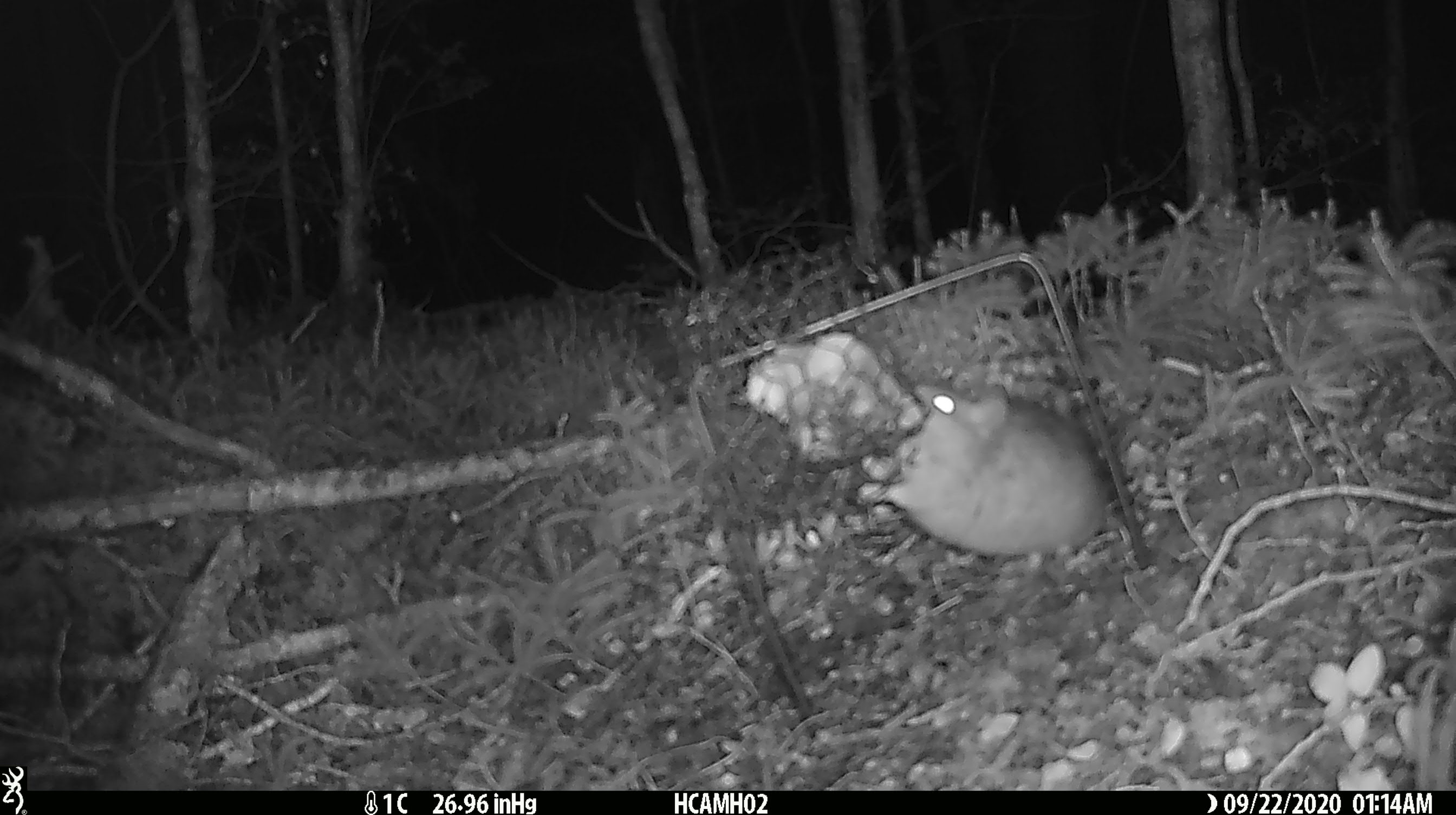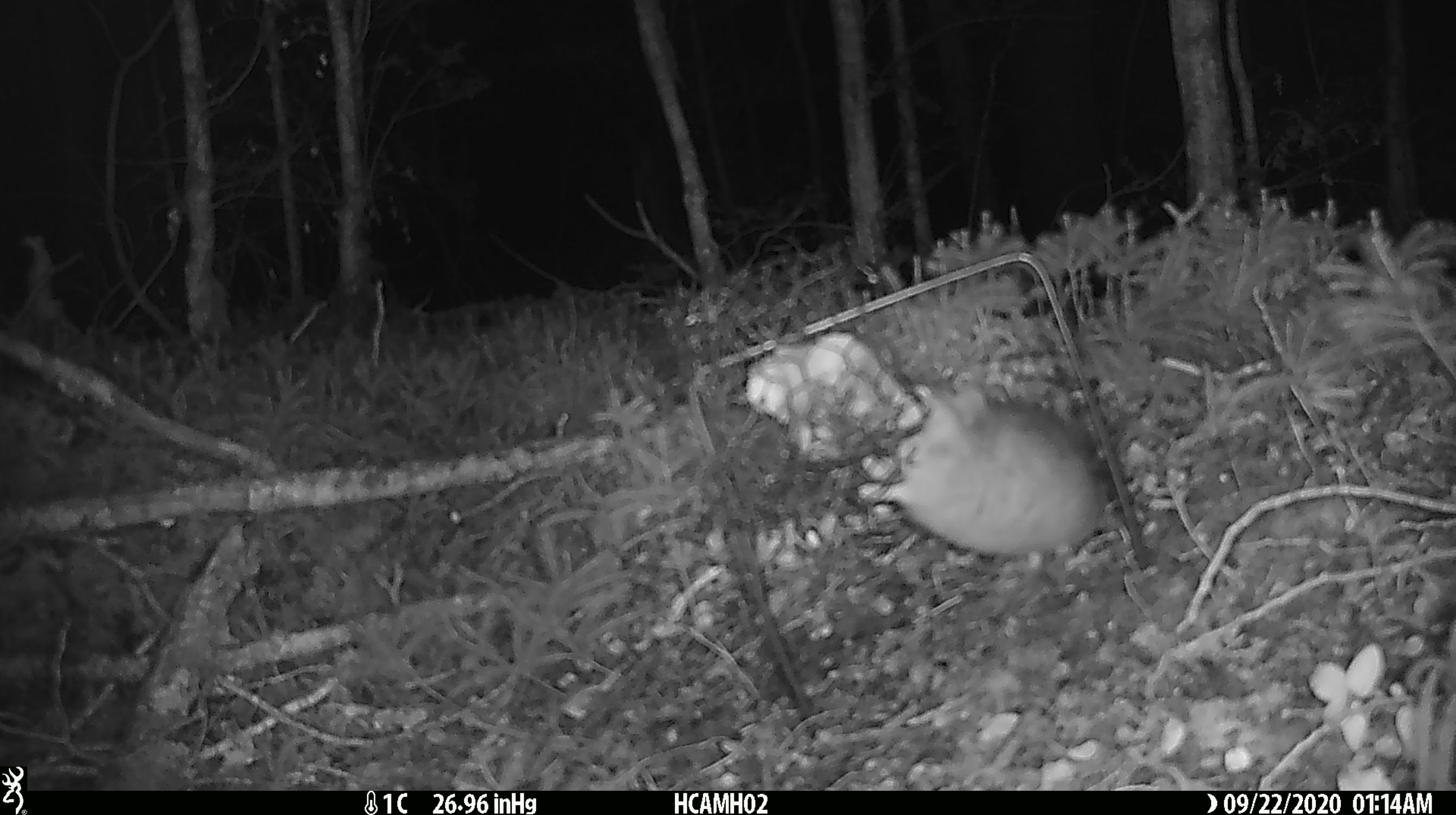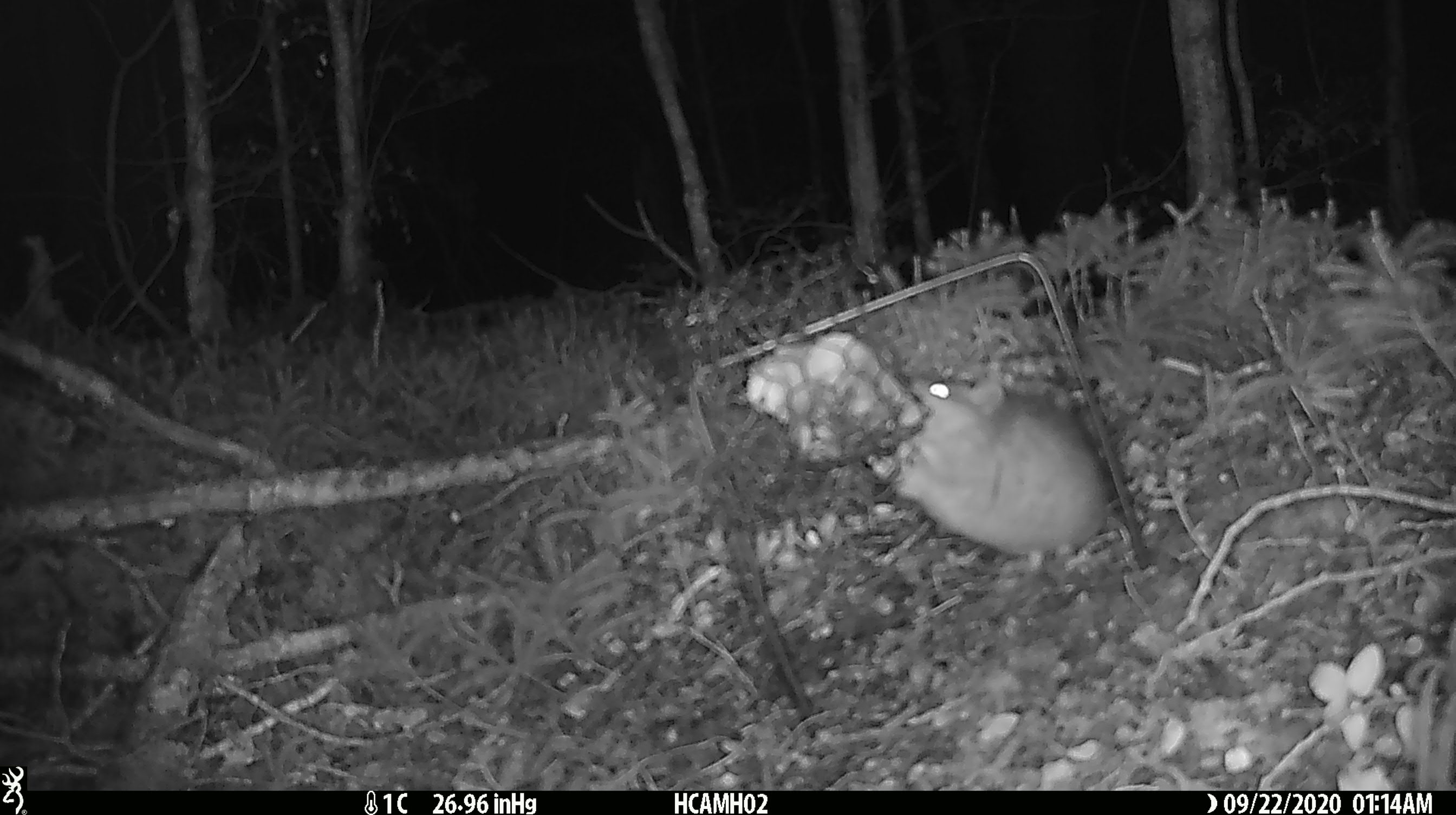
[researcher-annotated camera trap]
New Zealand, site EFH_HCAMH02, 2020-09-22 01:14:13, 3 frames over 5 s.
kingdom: Animalia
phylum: Chordata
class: Mammalia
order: Rodentia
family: Muridae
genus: Rattus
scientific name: Rattus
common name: rat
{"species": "rat (Rattus)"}